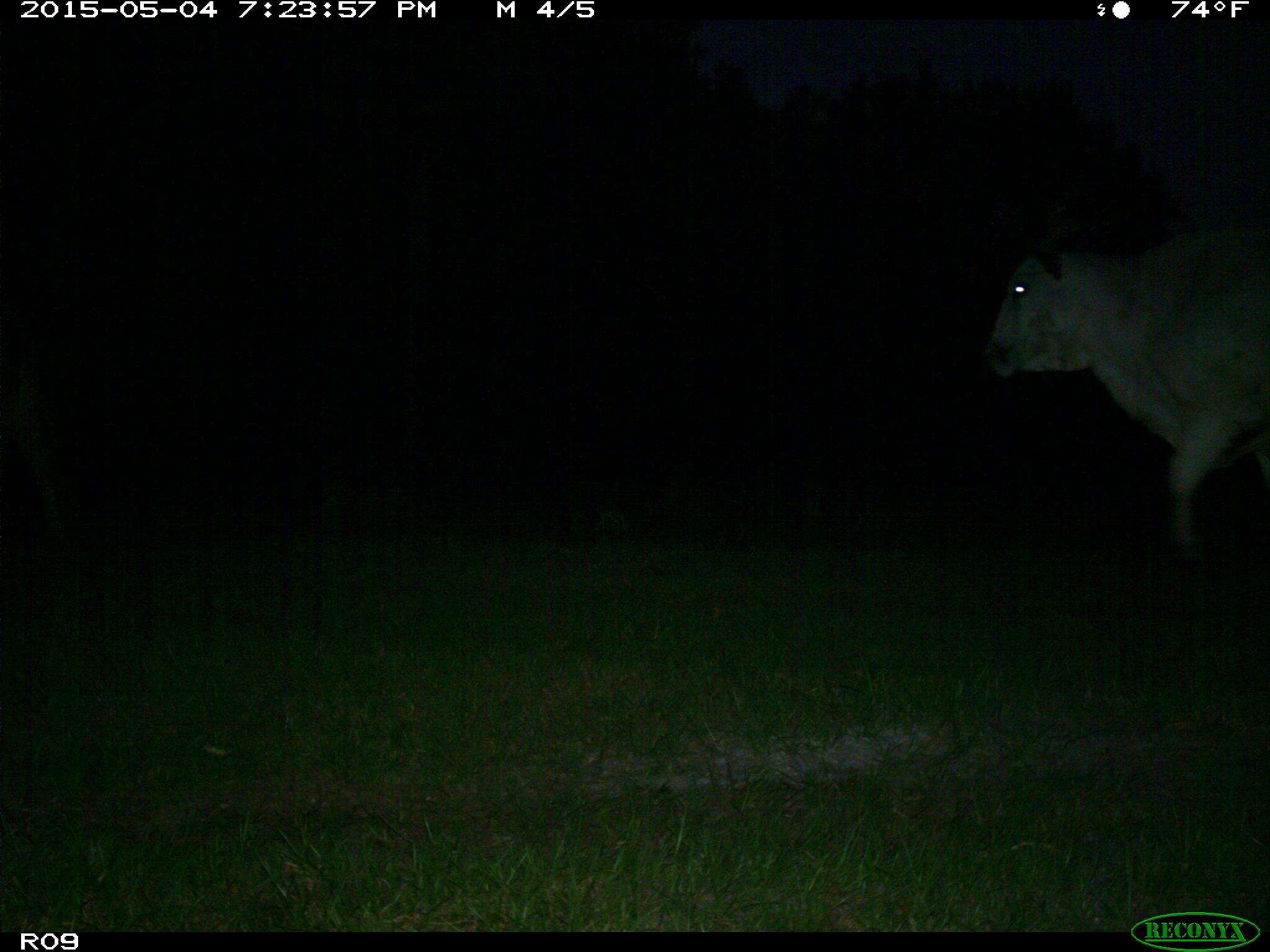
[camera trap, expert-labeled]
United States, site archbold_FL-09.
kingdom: Animalia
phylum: Chordata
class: Mammalia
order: Artiodactyla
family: Bovidae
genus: Bos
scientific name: Bos taurus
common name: domestic cow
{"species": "Bos taurus (domestic cow)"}